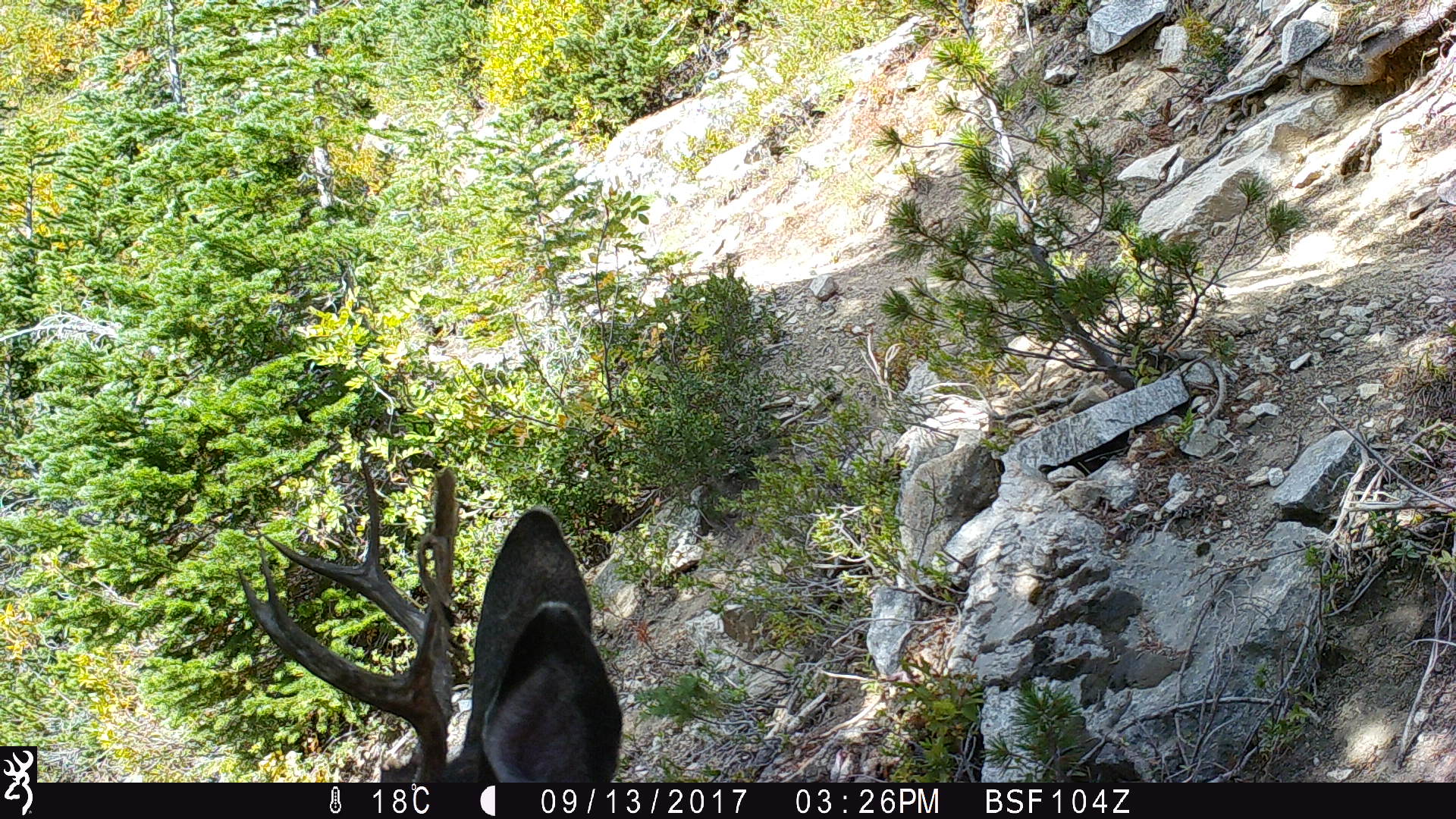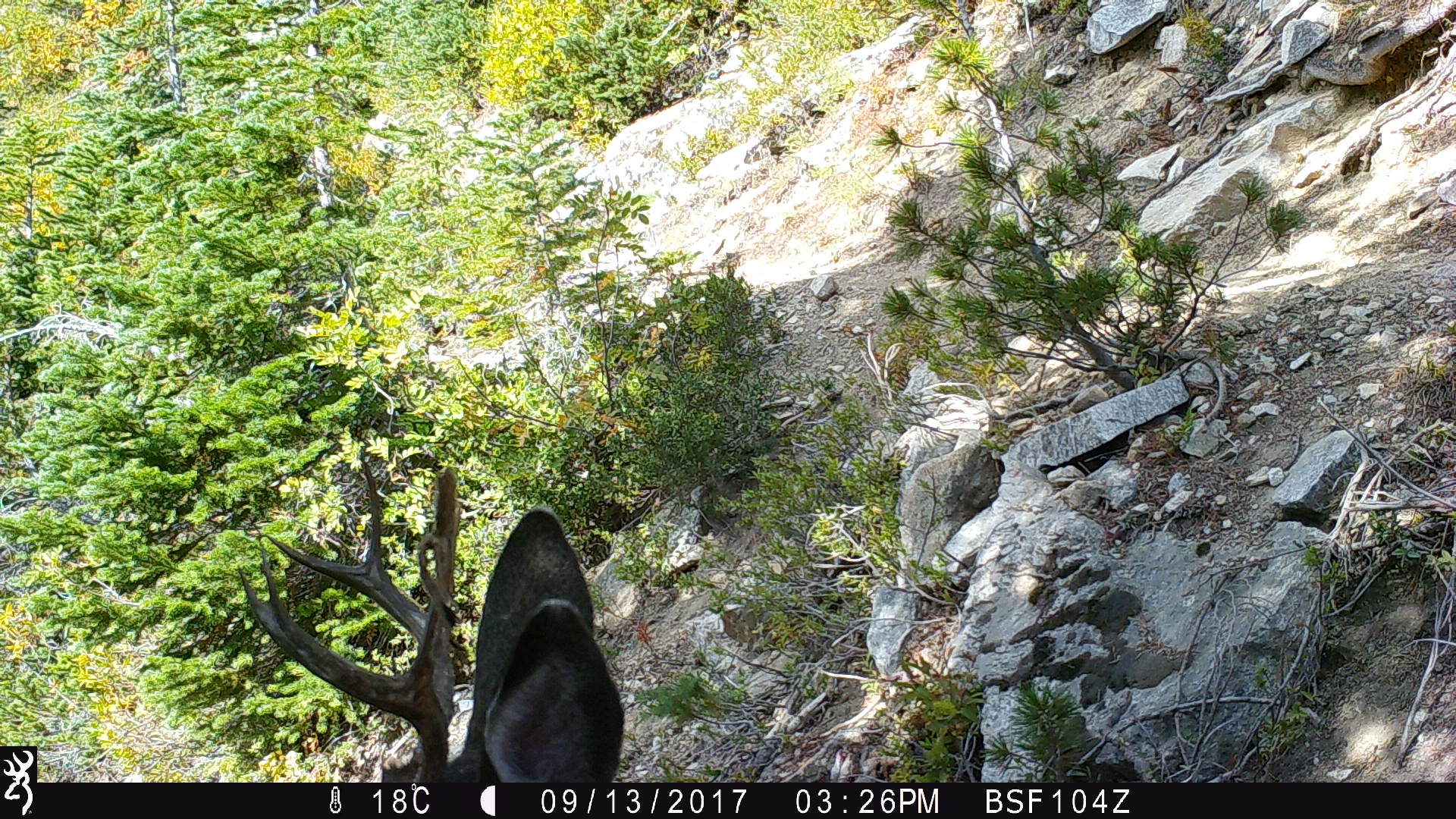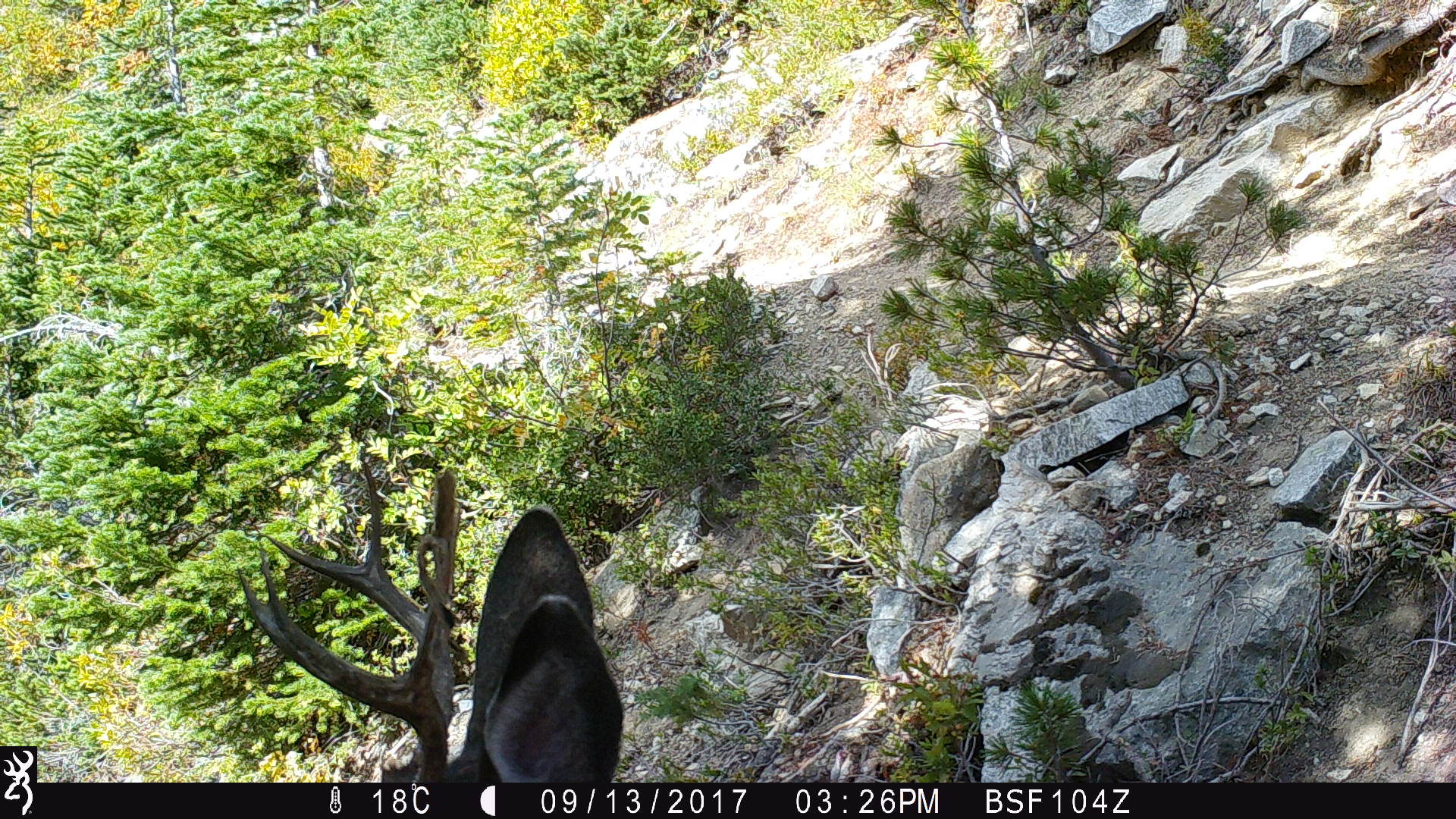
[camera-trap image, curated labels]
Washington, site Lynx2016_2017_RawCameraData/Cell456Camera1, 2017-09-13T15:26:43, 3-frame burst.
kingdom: Animalia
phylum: Chordata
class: Mammalia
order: Artiodactyla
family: Cervidae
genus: Odocoileus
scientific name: Odocoileus hemionus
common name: mule deer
Odocoileus hemionus (mule deer). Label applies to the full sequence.